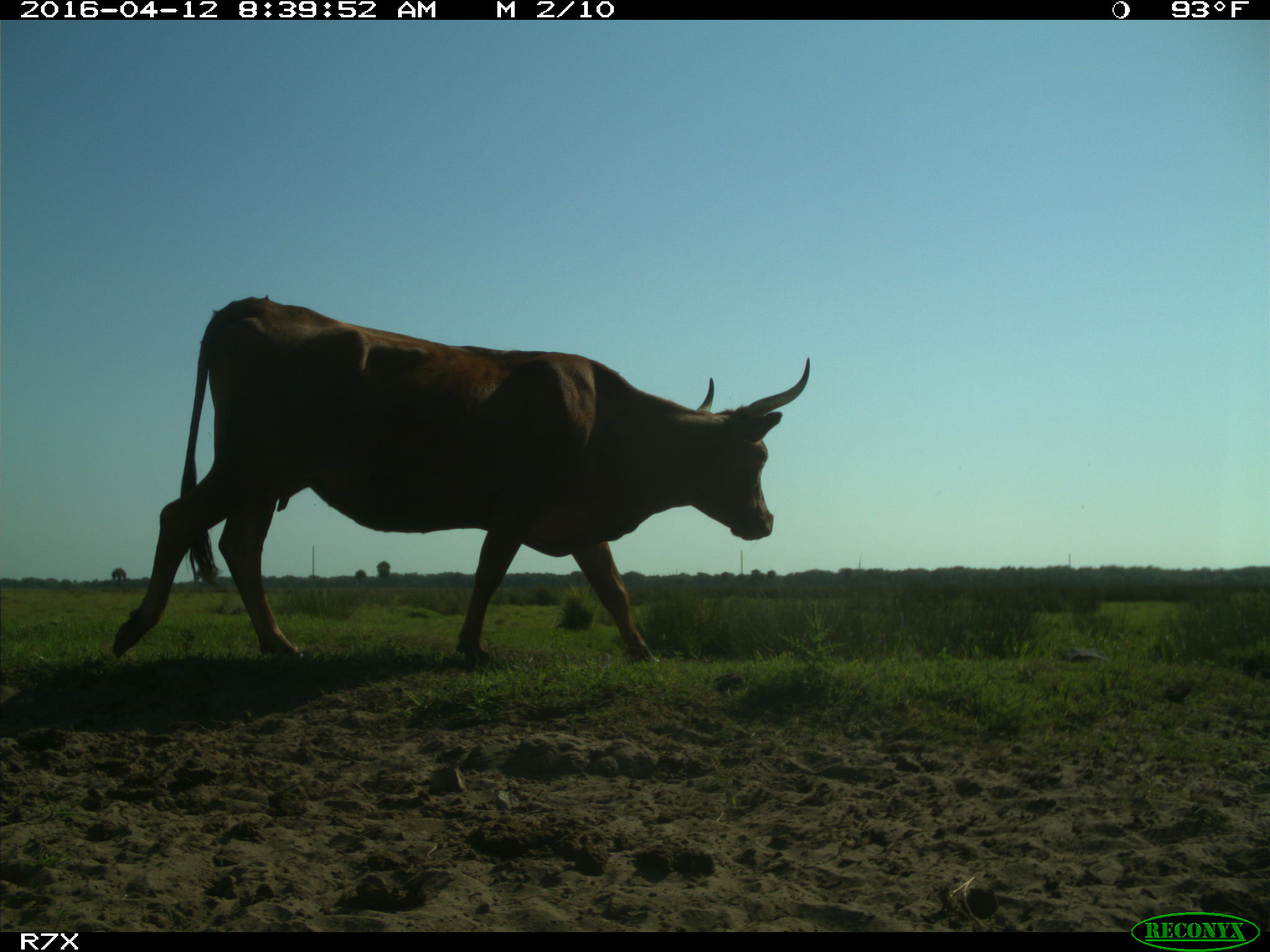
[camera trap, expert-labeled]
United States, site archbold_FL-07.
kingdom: Animalia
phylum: Chordata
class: Mammalia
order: Artiodactyla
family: Bovidae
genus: Bos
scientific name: Bos taurus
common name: domestic cow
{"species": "Bos taurus (domestic cow)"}